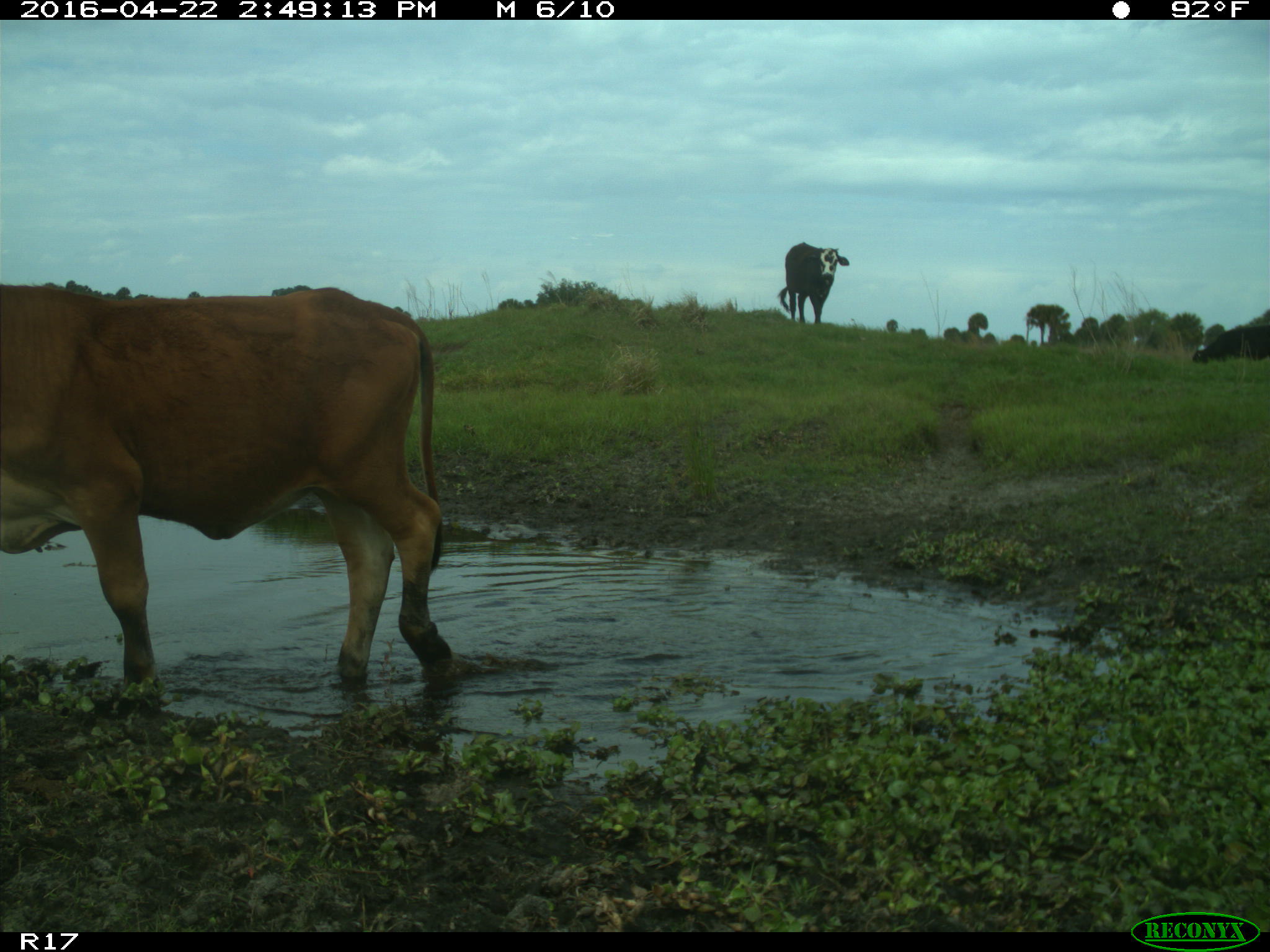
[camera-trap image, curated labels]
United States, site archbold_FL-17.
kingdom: Animalia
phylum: Chordata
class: Mammalia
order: Artiodactyla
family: Bovidae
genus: Bos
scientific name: Bos taurus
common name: domestic cow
Bos taurus (domestic cow).